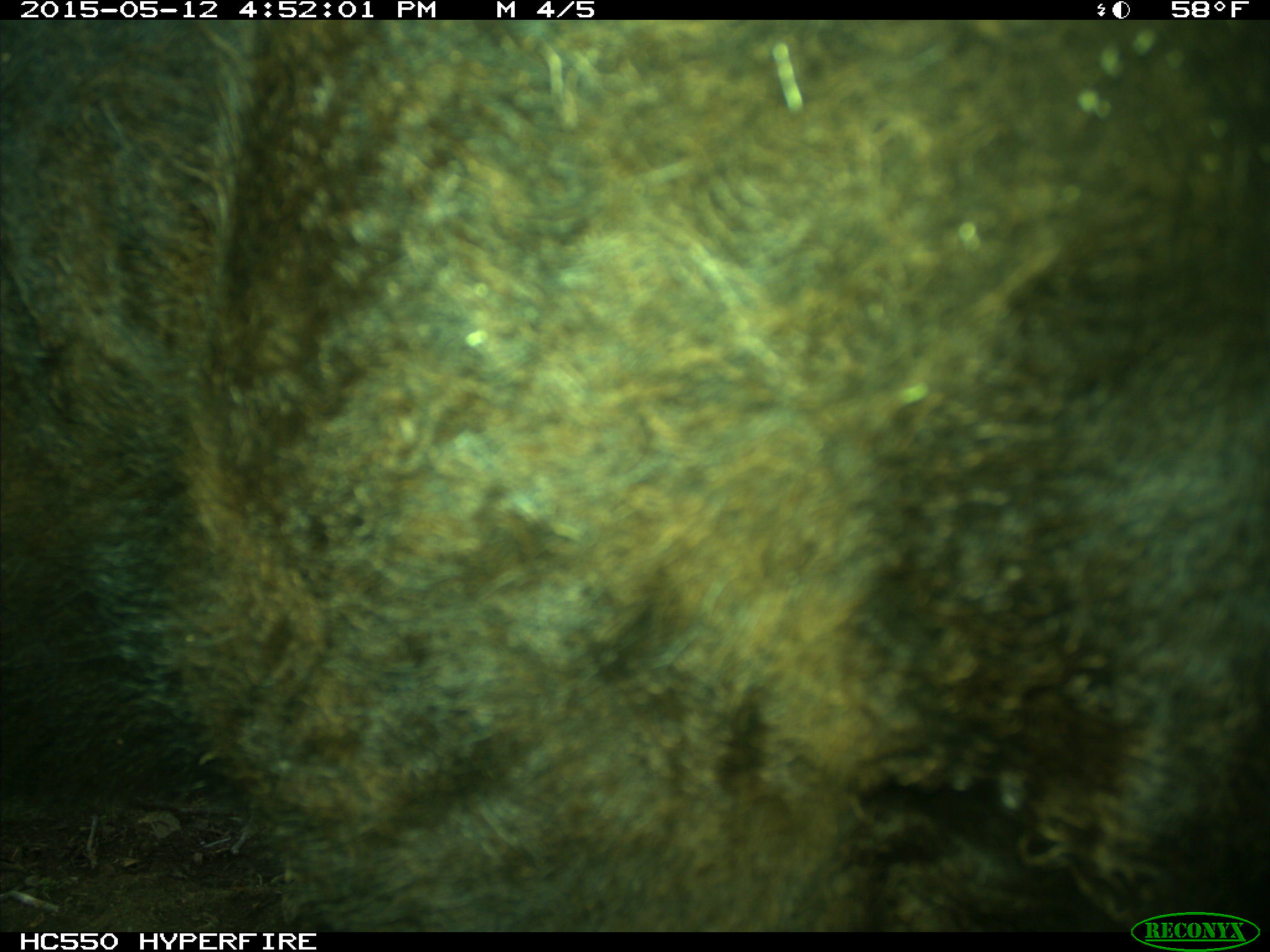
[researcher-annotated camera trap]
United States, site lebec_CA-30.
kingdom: Animalia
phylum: Chordata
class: Mammalia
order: Artiodactyla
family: Bovidae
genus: Bos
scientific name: Bos taurus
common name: domestic cow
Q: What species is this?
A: Bos taurus (domestic cow).